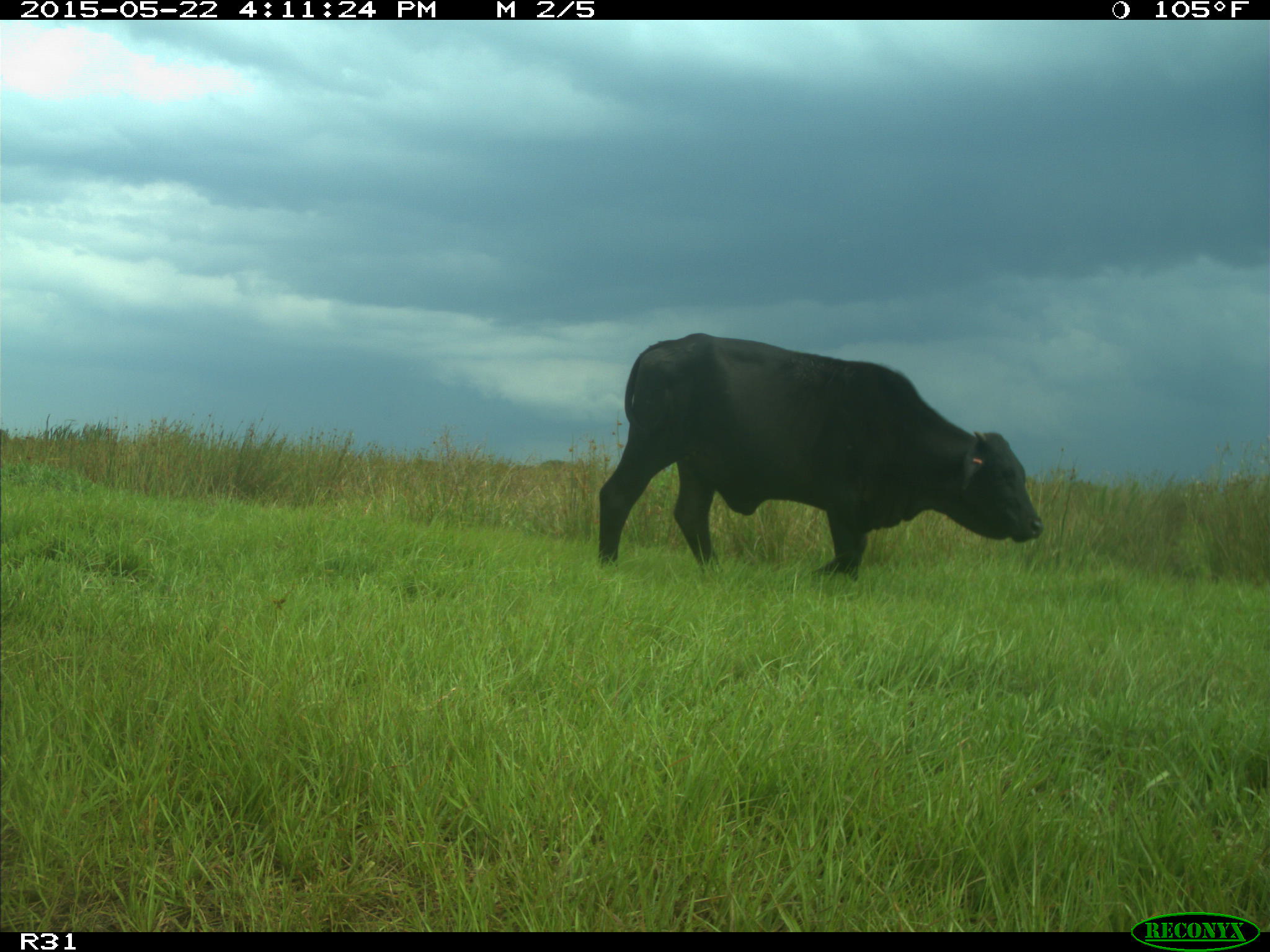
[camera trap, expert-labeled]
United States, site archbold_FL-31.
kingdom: Animalia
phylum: Chordata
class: Mammalia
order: Artiodactyla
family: Bovidae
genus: Bos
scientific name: Bos taurus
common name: domestic cow